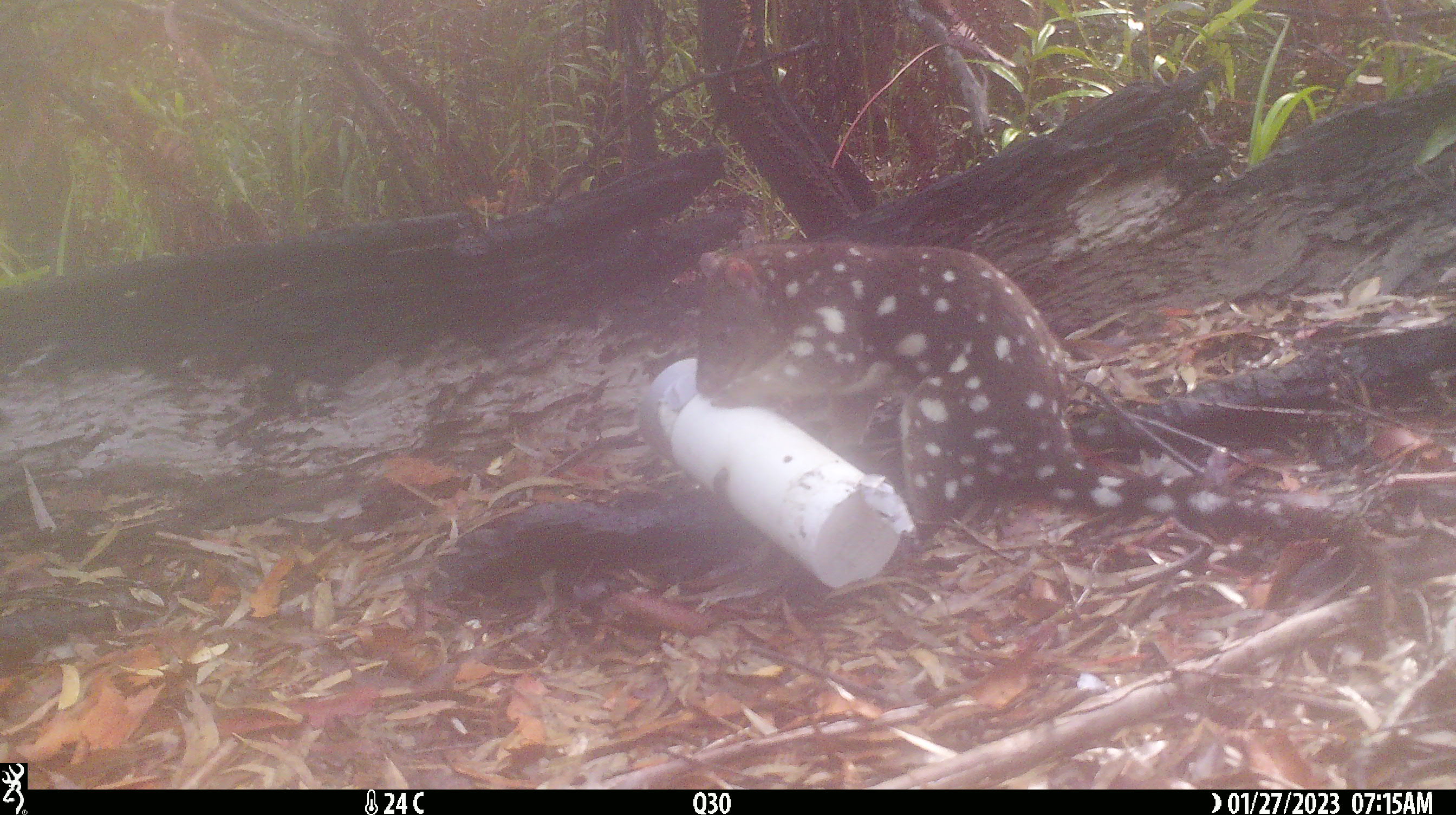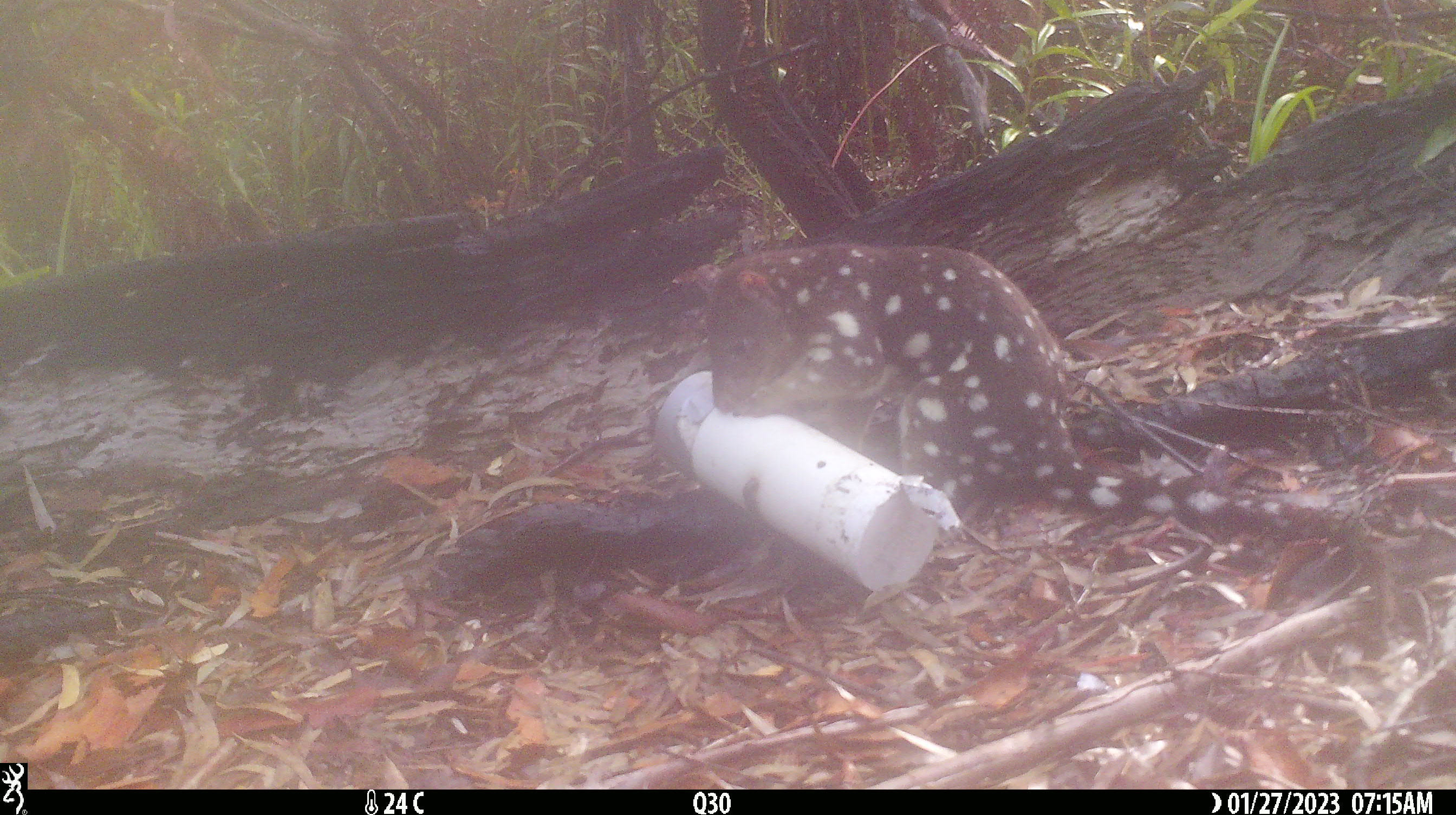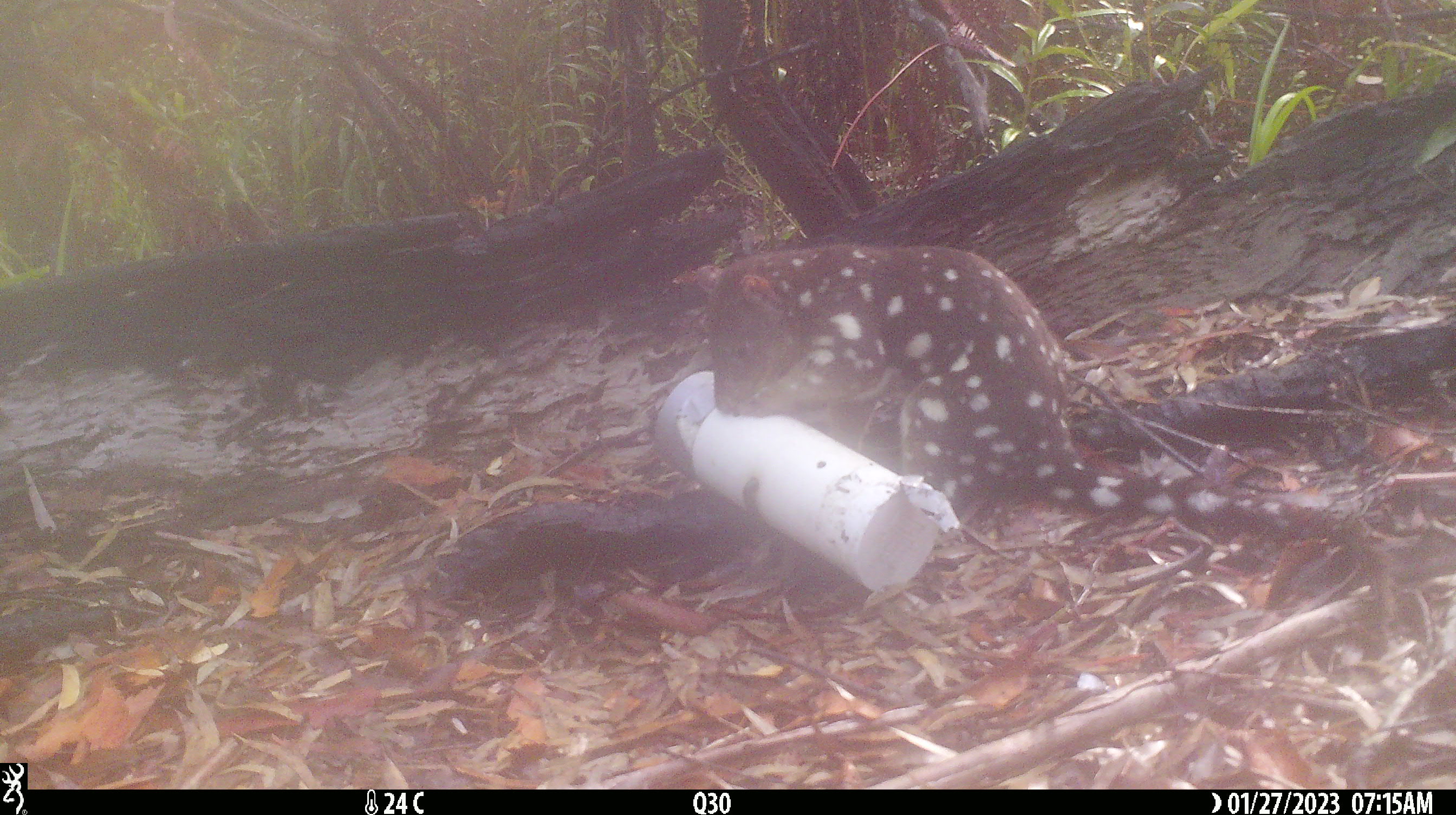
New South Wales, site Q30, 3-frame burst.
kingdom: Animalia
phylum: Chordata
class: Mammalia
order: Dasyuromorphia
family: Dasyuridae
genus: Dasyurus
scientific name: Dasyurus maculatus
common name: spotted-tailed quoll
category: quoll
Quoll (spotted-tailed quoll) (Dasyurus maculatus).